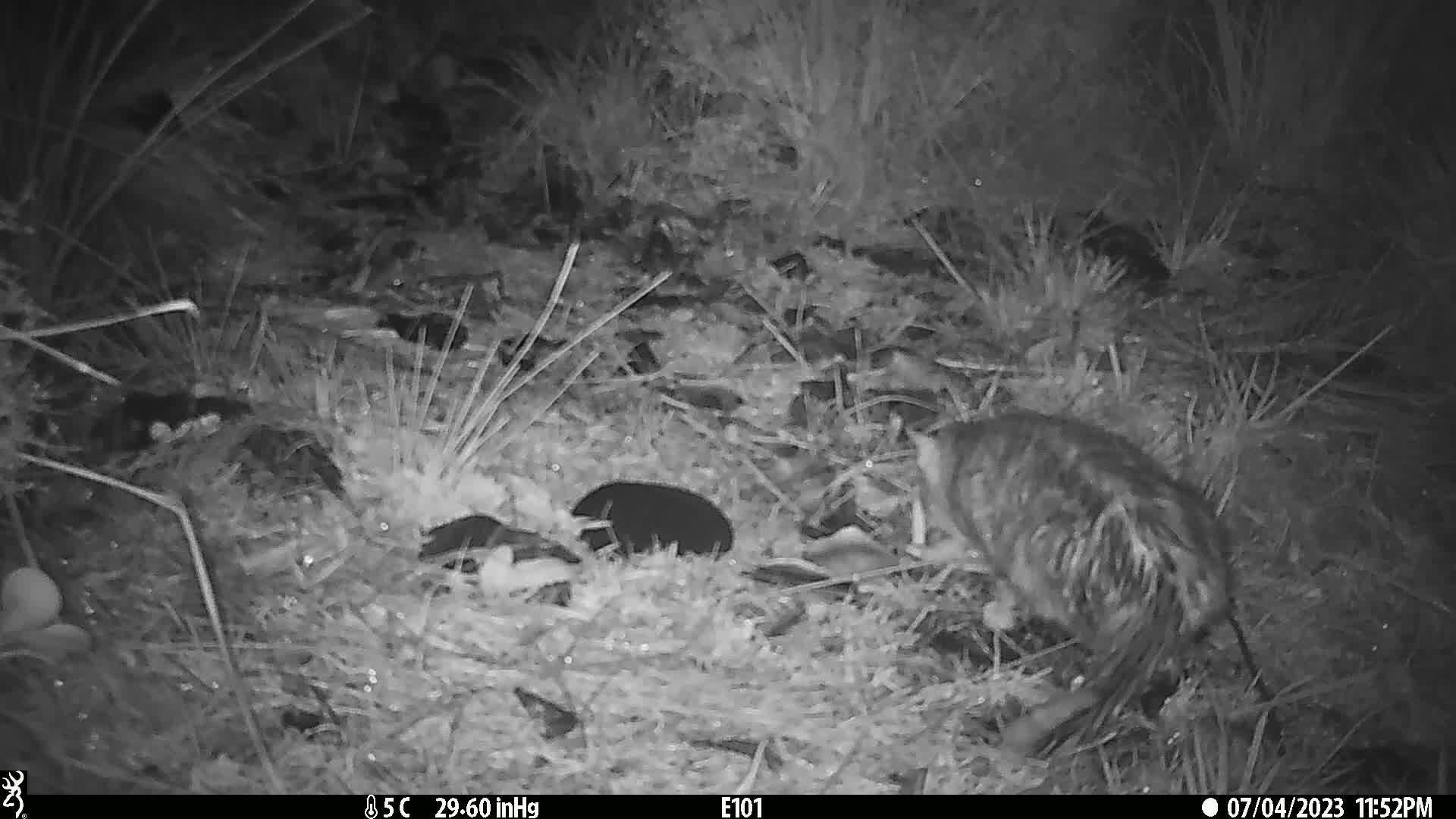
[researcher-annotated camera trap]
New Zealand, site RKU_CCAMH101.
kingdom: Animalia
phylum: Chordata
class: Mammalia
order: Carnivora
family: Felidae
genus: Felis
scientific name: Felis catus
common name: domestic cat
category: cat